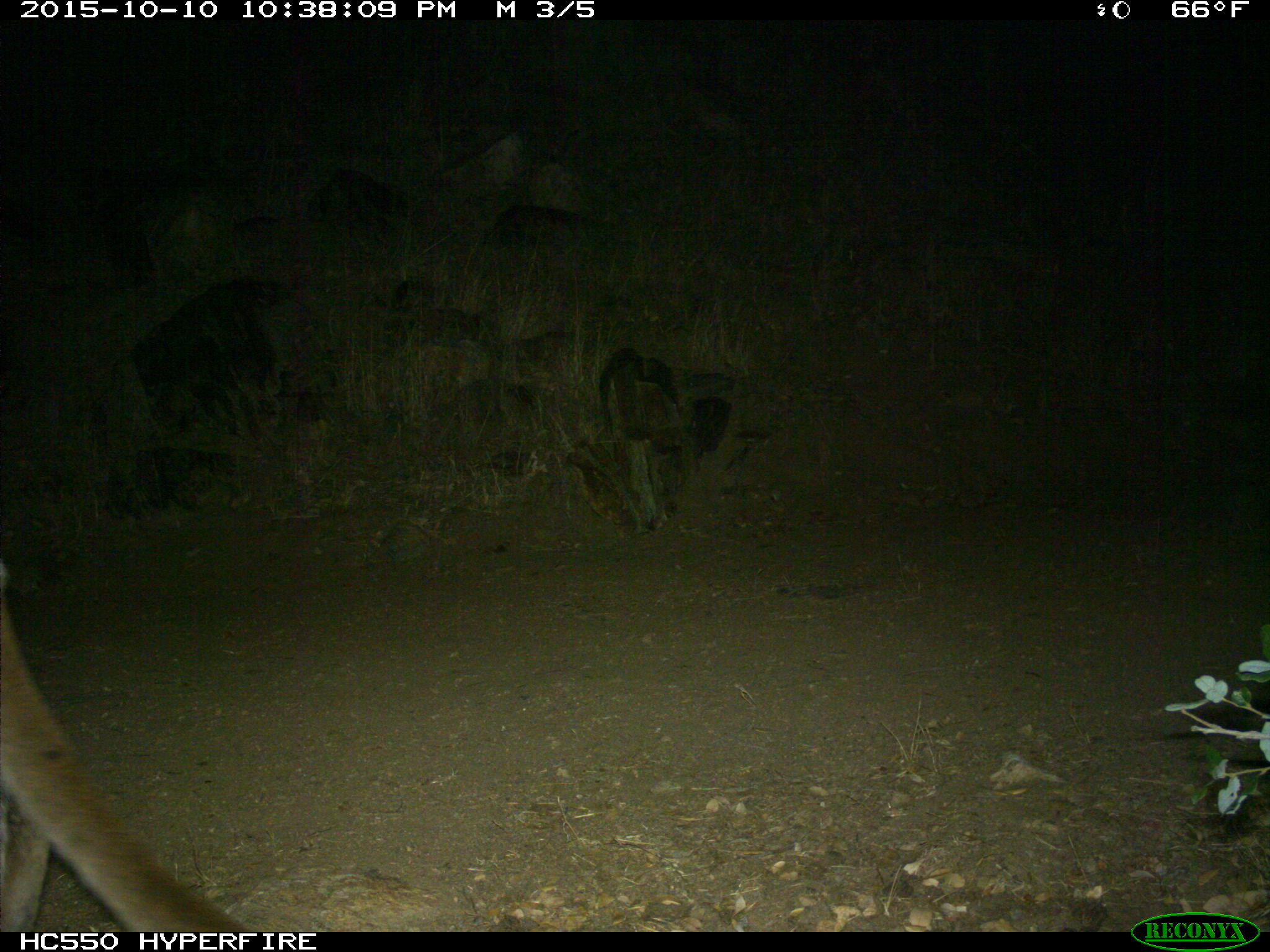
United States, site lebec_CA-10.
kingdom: Animalia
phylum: Chordata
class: Mammalia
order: Carnivora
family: Felidae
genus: Puma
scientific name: Puma concolor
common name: mountain lion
Puma concolor (mountain lion).